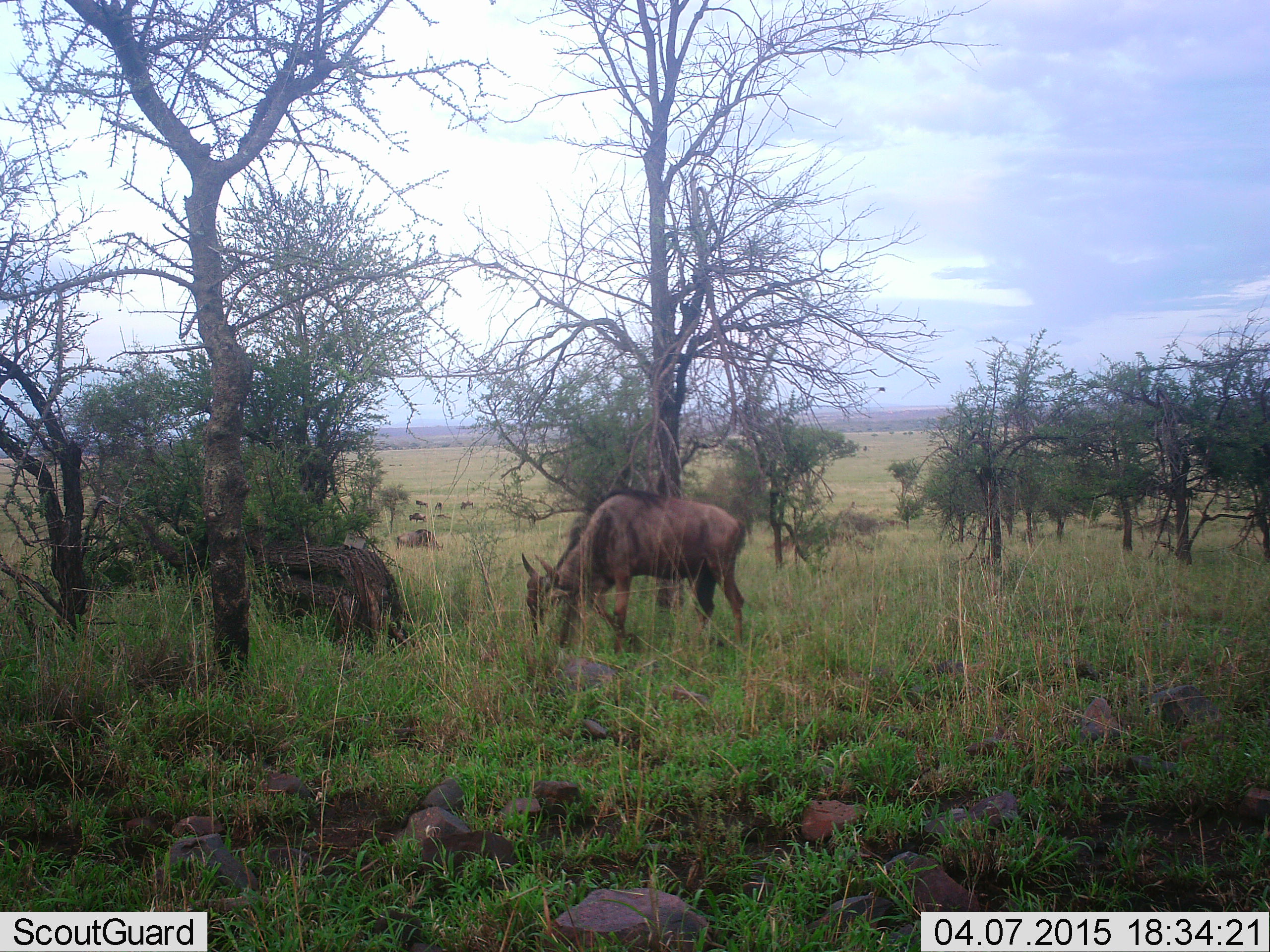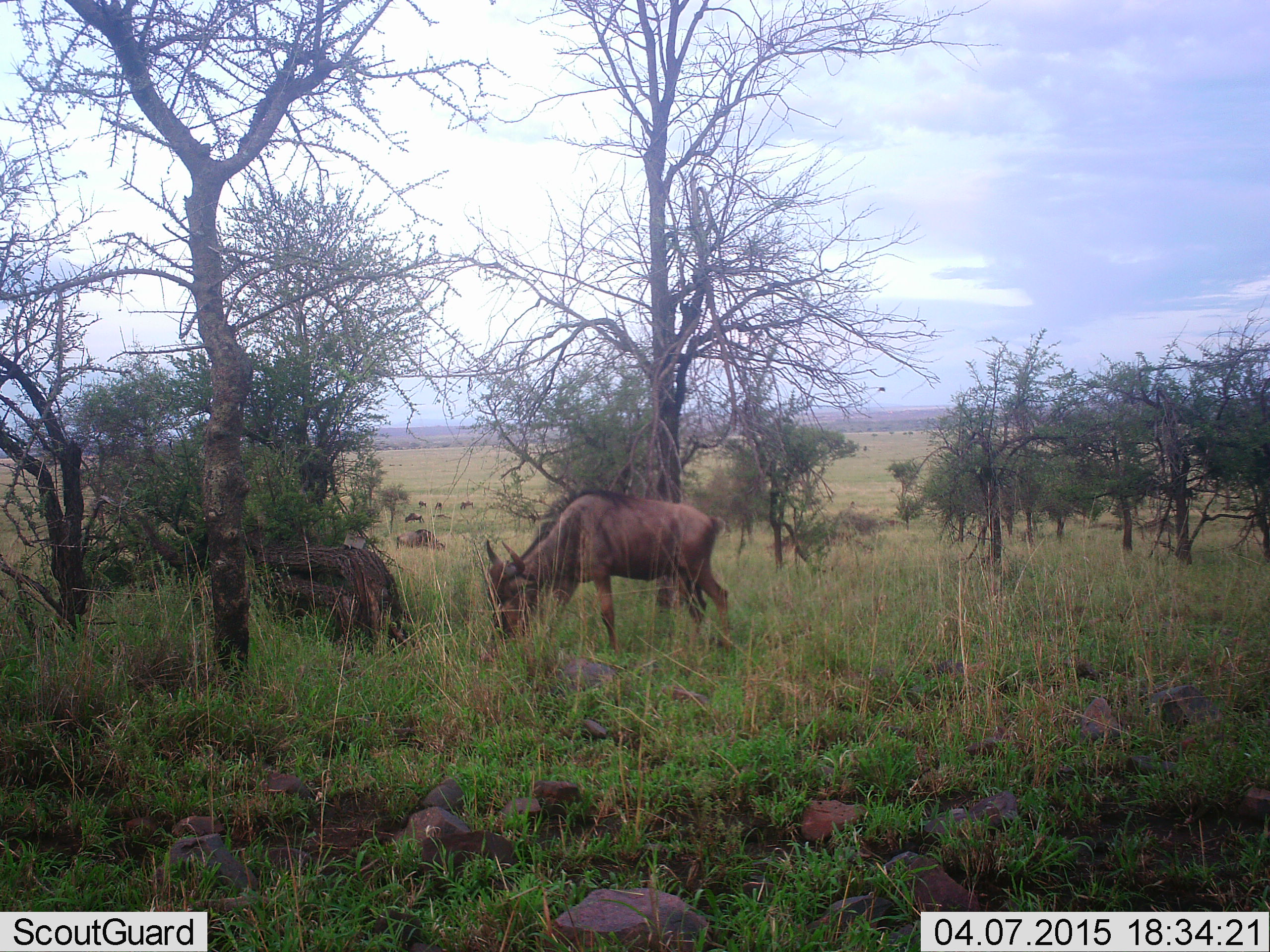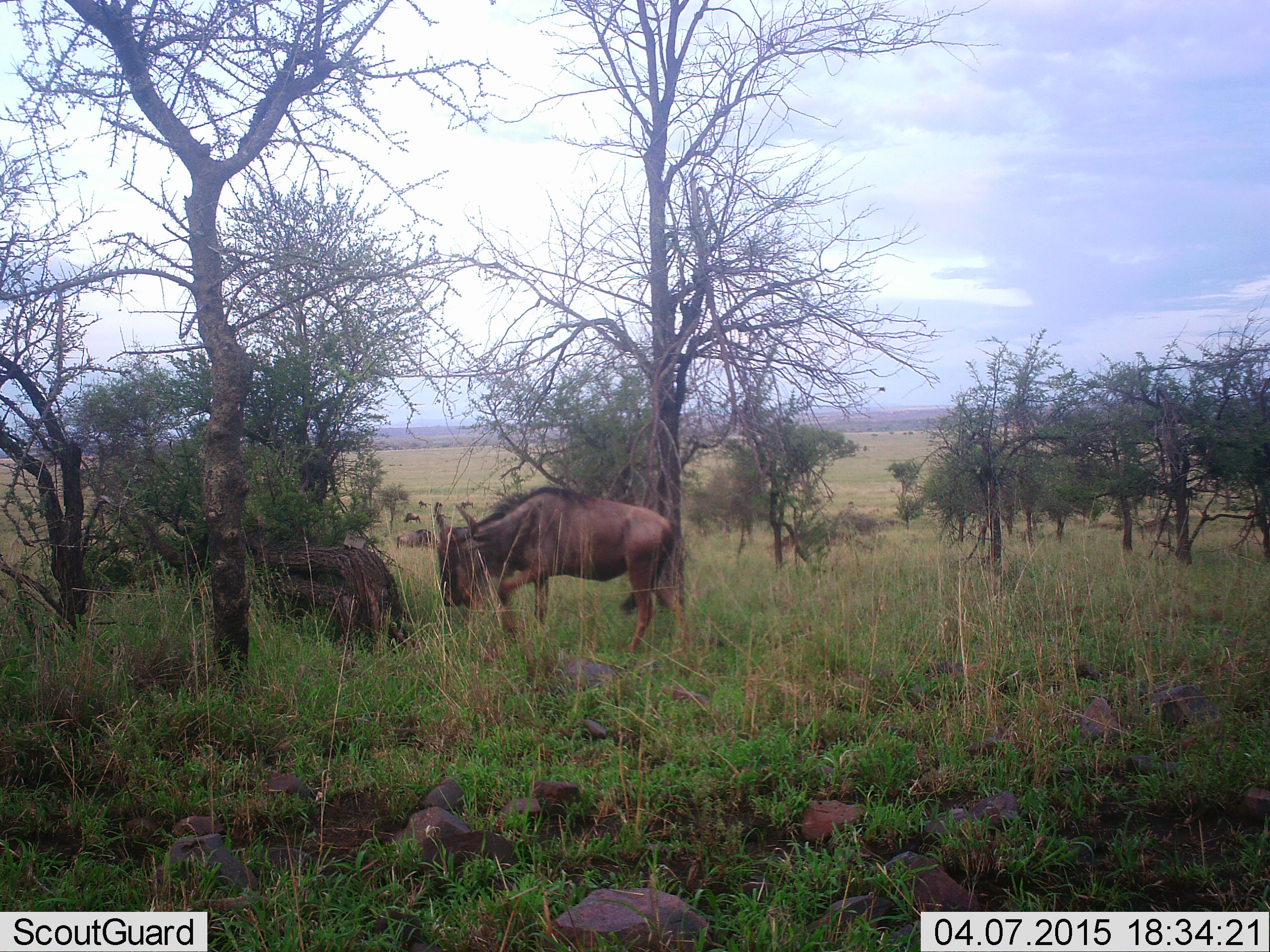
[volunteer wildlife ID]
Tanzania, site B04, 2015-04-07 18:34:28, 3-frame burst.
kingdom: Animalia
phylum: Chordata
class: Mammalia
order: Artiodactyla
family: Bovidae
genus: Connochaetes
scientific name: Connochaetes taurinus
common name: blue wildebeest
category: wildebeest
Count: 2.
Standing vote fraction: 10%.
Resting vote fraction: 0%.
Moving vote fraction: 20%.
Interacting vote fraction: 0%.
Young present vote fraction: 0%.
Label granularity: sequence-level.